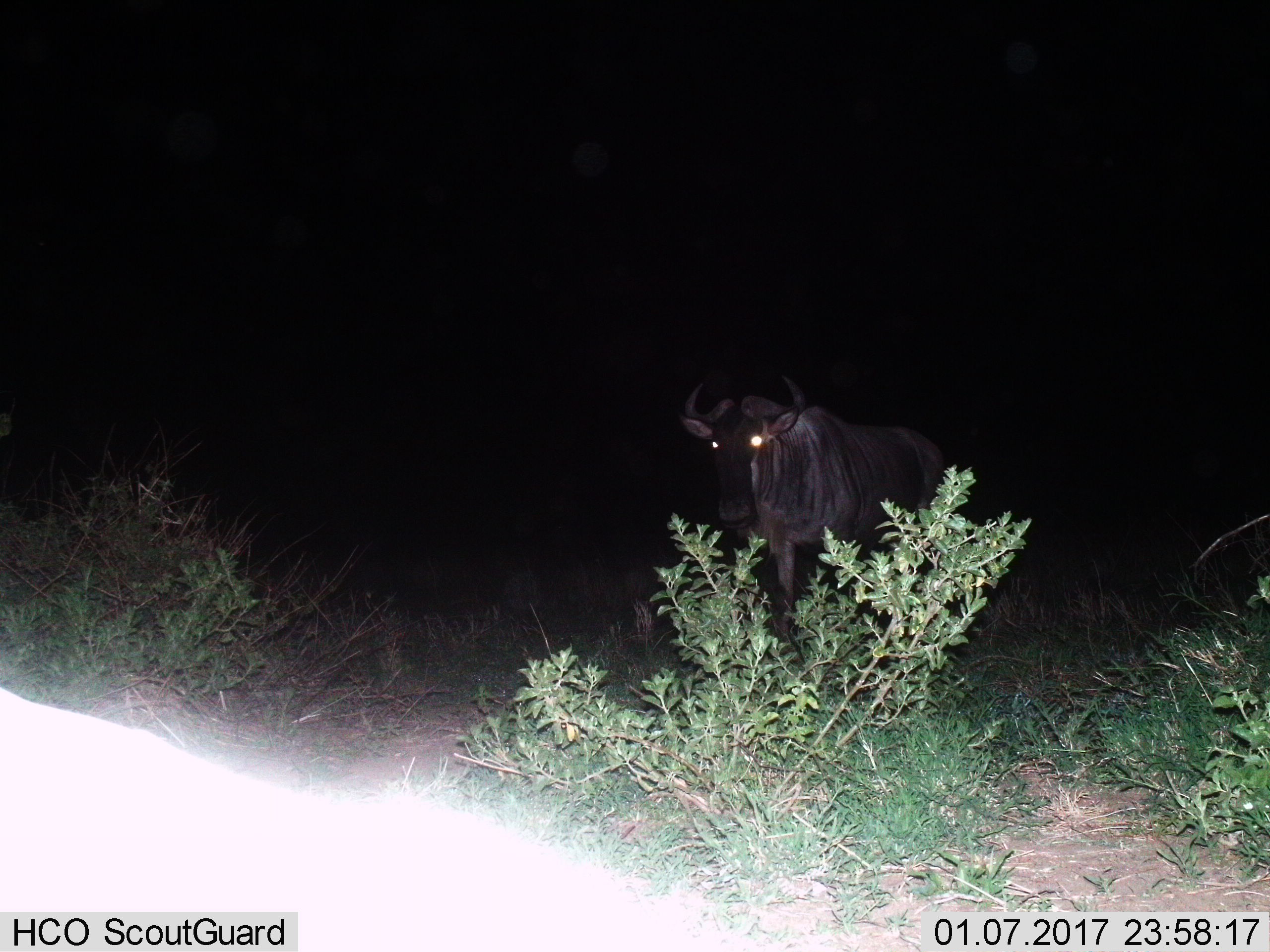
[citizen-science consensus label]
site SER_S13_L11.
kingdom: Animalia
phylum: Chordata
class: Mammalia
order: Artiodactyla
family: Bovidae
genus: Connochaetes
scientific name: Connochaetes taurinus taurinus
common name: blue wildebeest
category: wildebeestblue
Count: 1.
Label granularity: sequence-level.